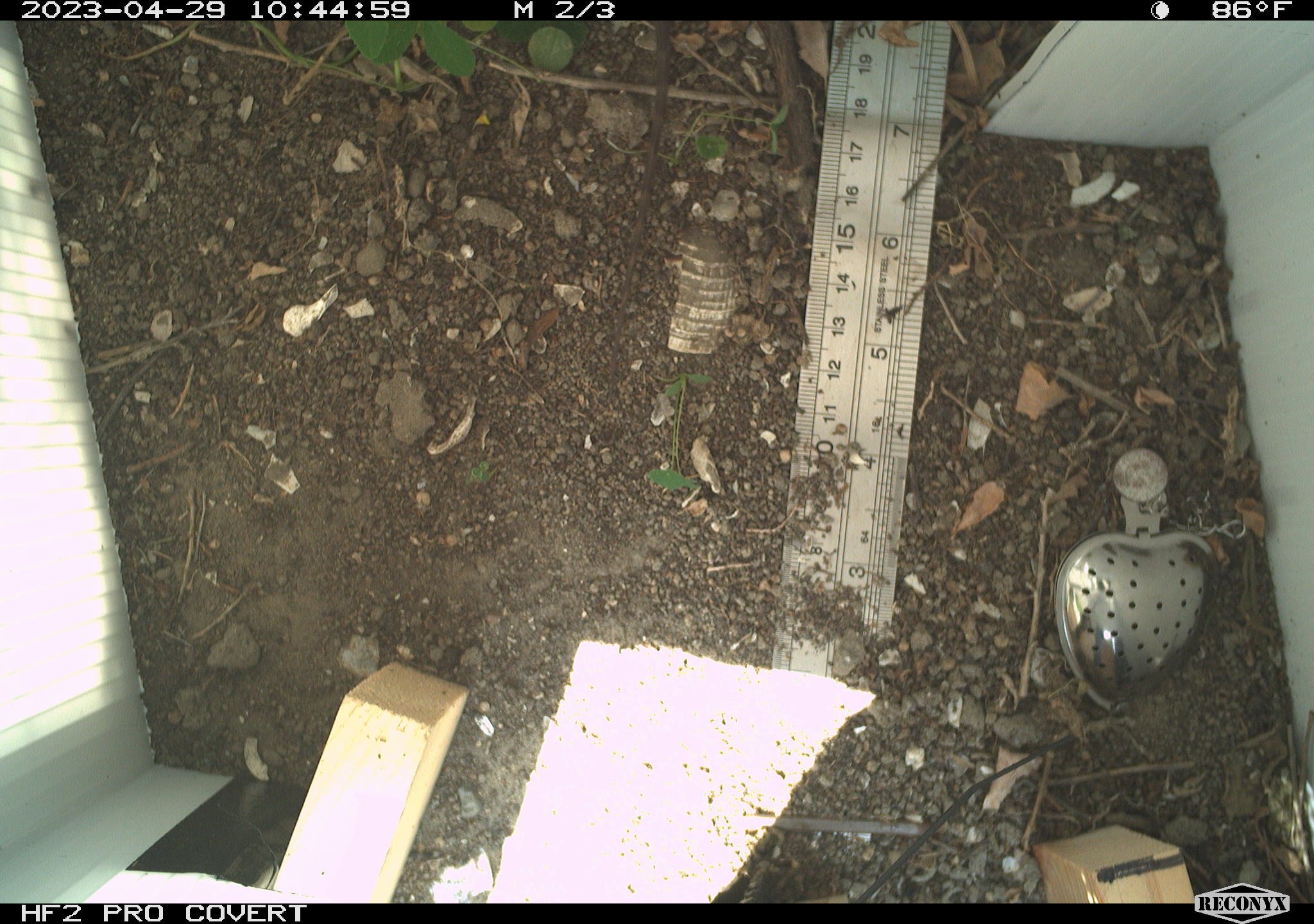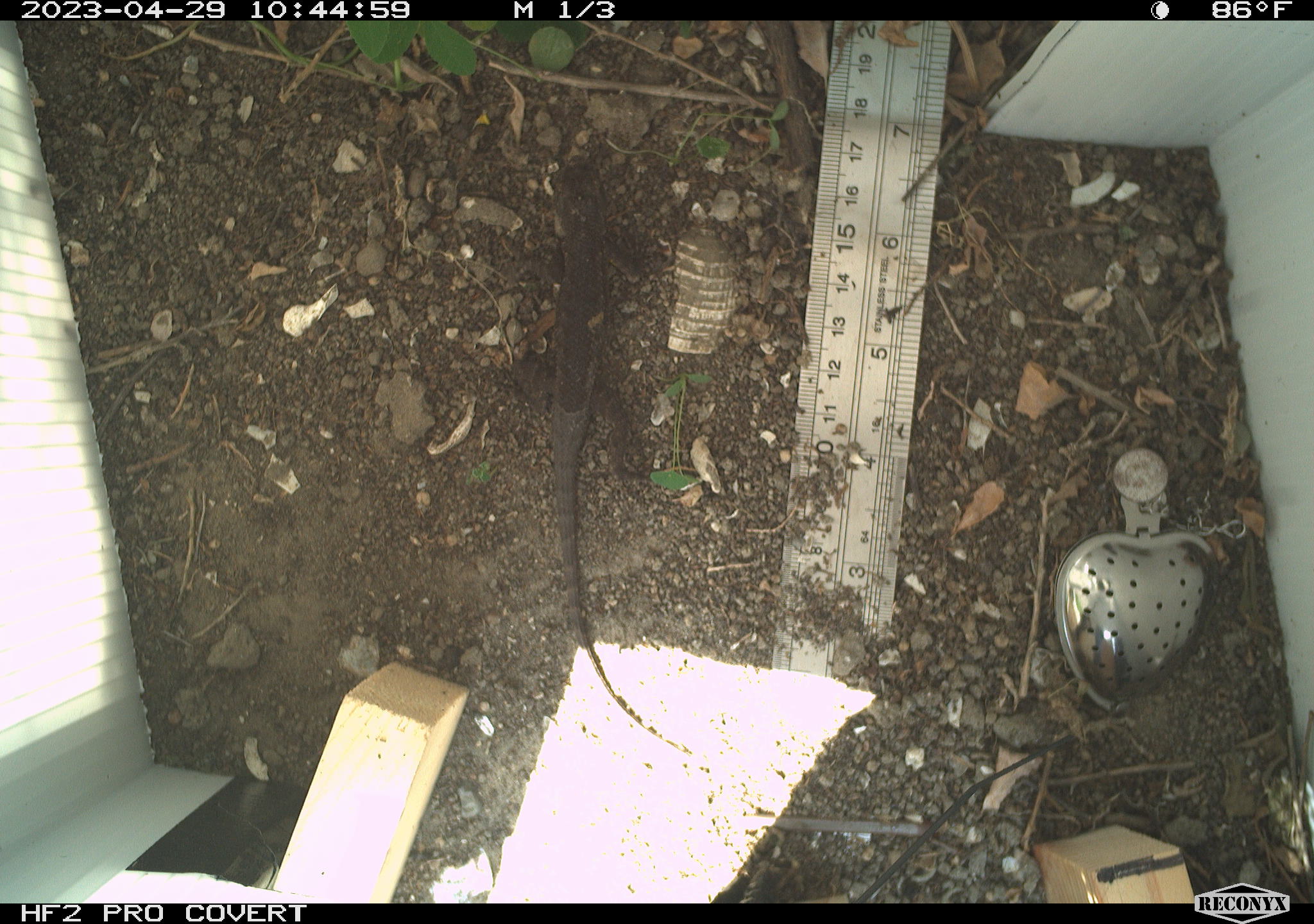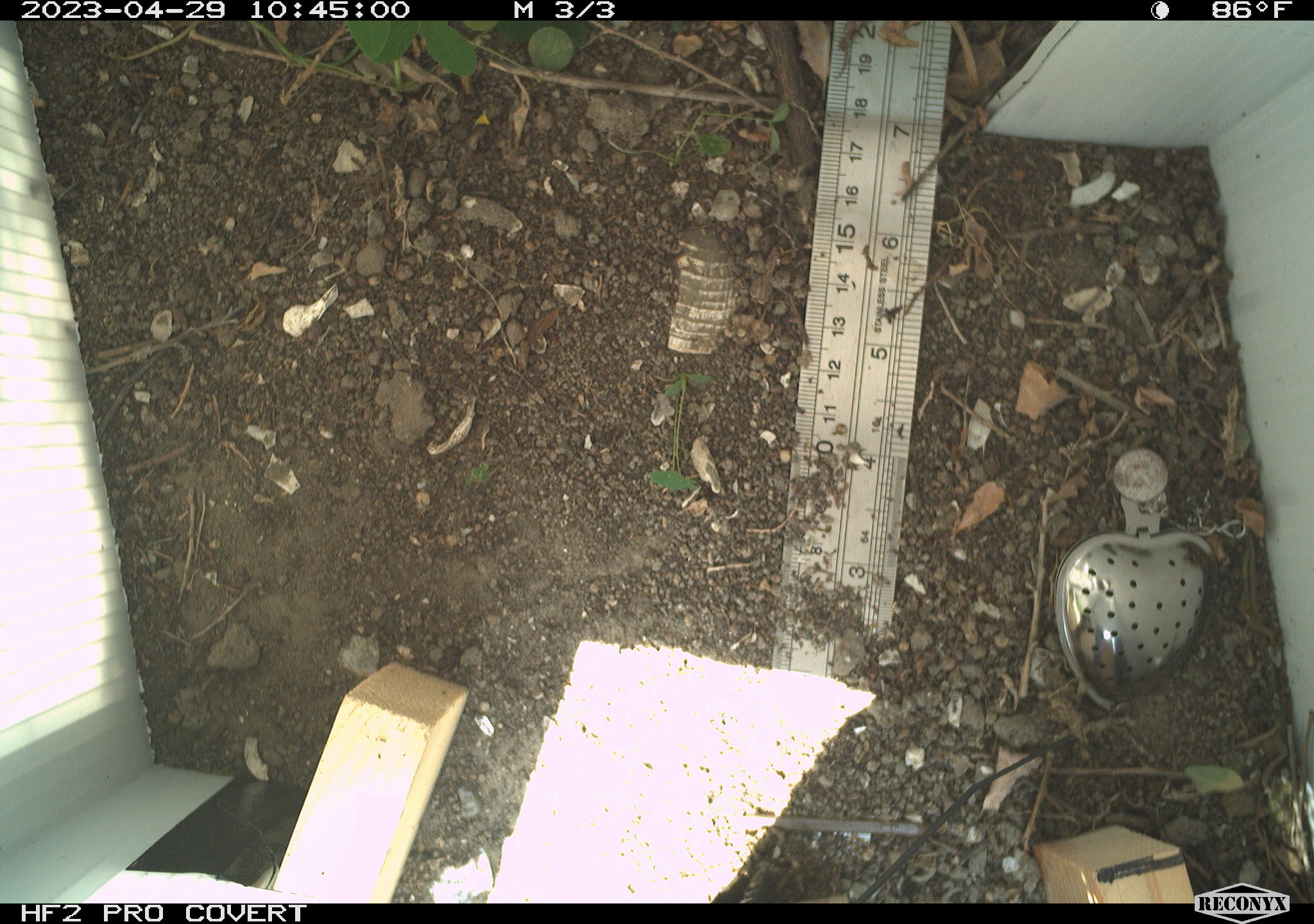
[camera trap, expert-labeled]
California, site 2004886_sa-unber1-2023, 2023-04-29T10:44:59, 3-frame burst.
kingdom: Animalia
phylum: Chordata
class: Reptilia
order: Squamata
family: Phrynosomatidae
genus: Sceloporus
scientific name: Sceloporus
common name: spiny lizards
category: sceloporus species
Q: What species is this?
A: Sceloporus species (spiny lizards) (Sceloporus).